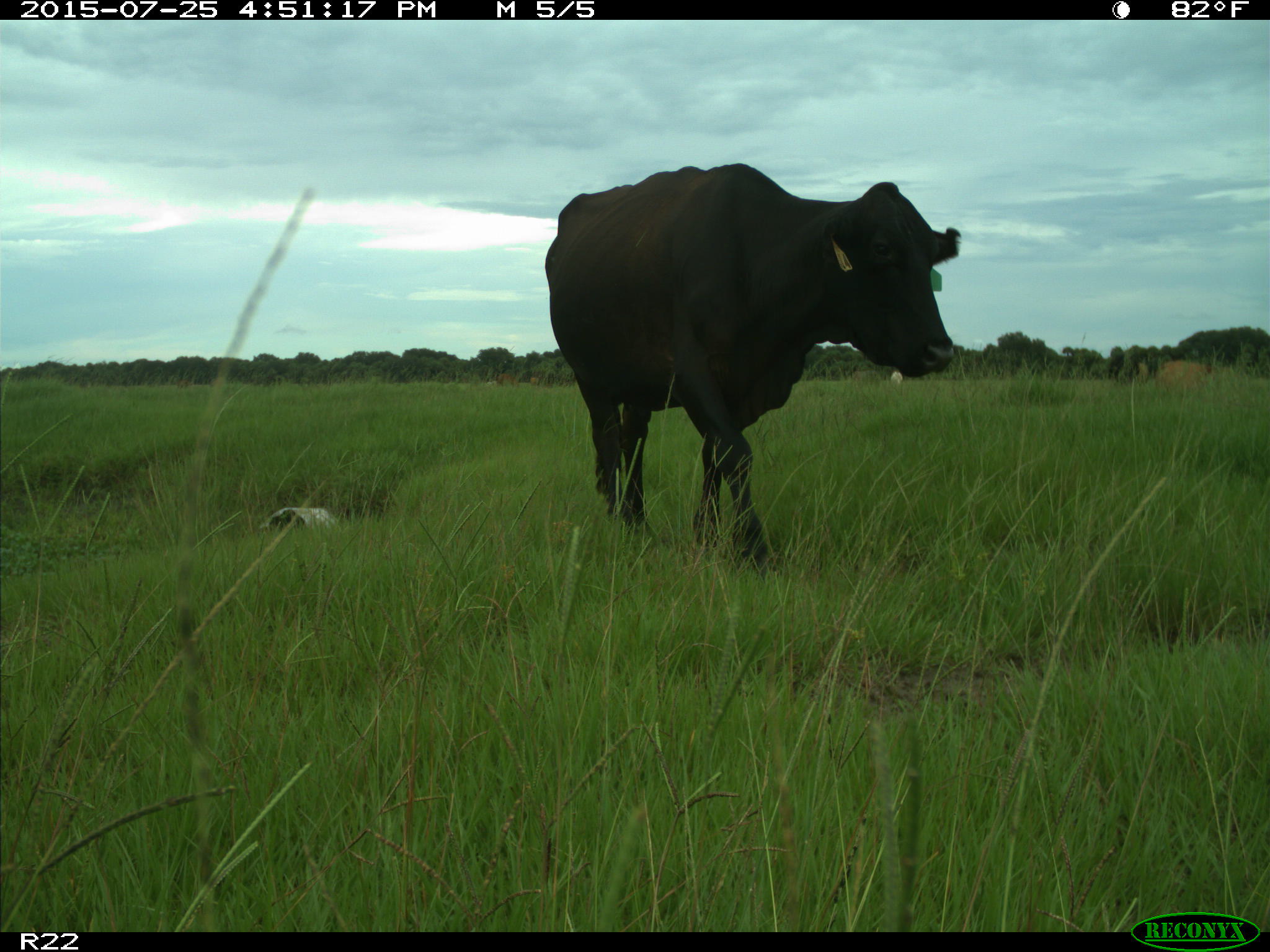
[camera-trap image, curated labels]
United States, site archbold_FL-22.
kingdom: Animalia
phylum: Chordata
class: Mammalia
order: Artiodactyla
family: Bovidae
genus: Bos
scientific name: Bos taurus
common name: domestic cow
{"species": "Bos taurus (domestic cow)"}